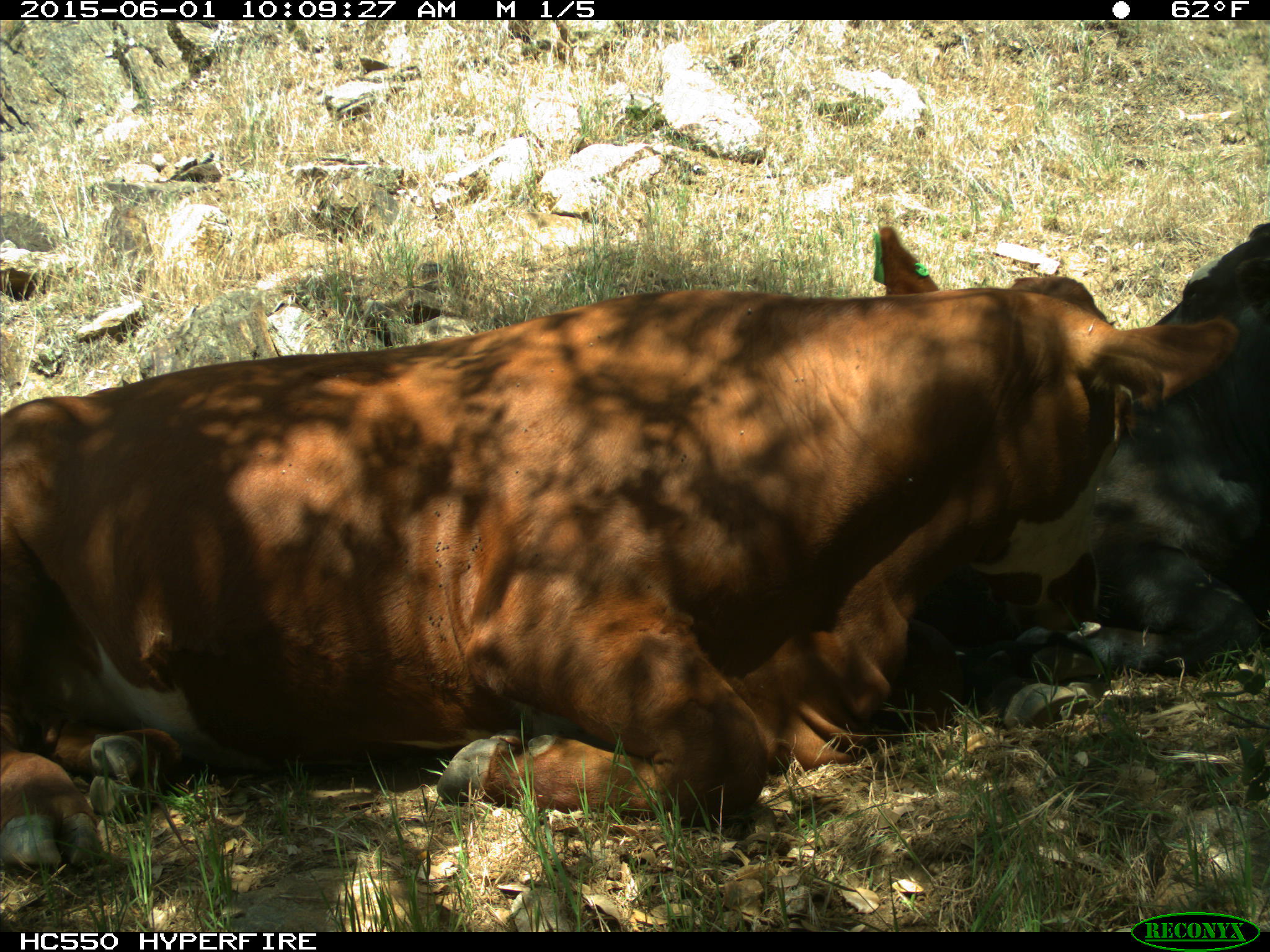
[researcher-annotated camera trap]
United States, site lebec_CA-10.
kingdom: Animalia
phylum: Chordata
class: Mammalia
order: Artiodactyla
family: Bovidae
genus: Bos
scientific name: Bos taurus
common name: domestic cow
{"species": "Bos taurus (domestic cow)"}